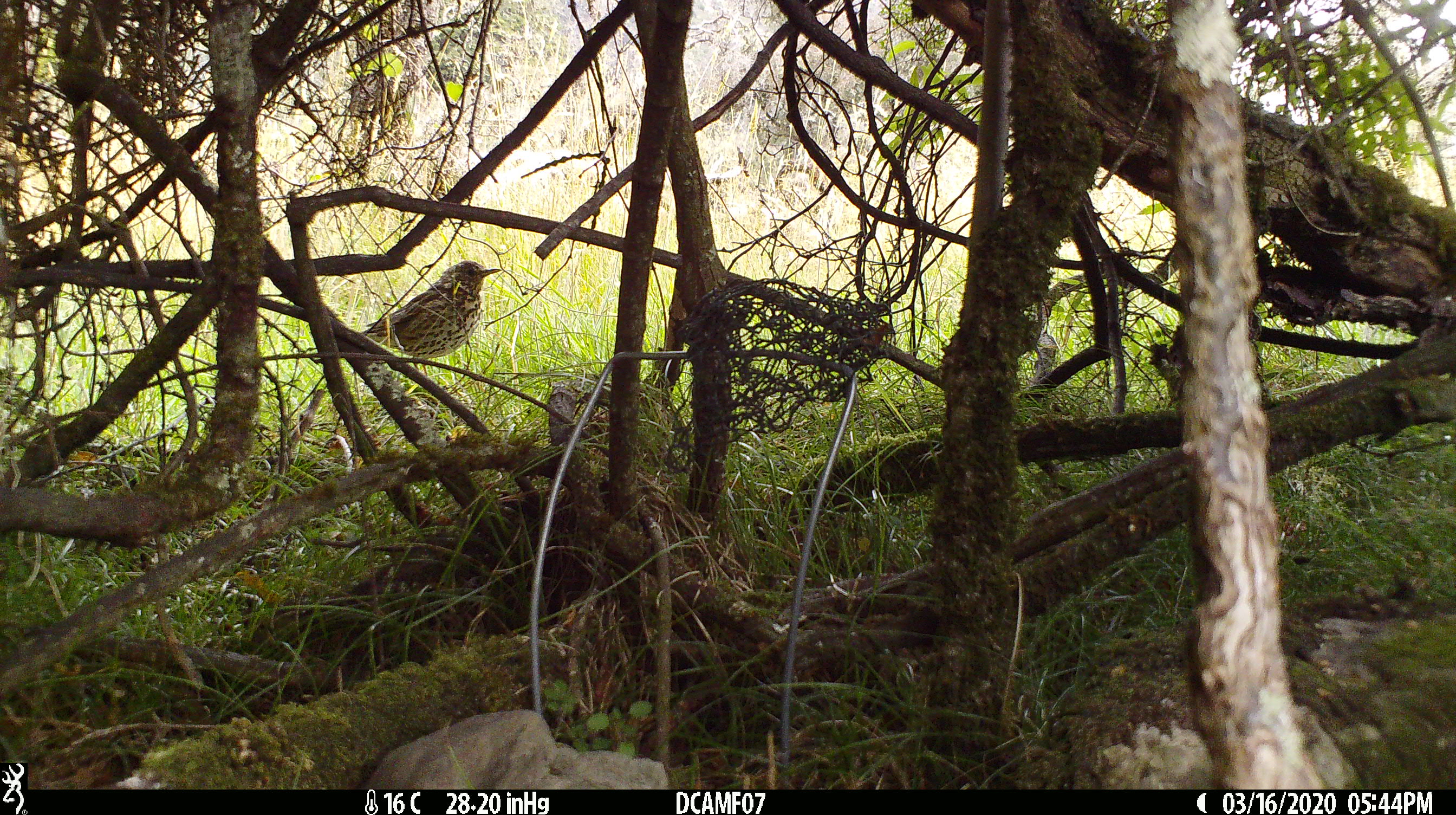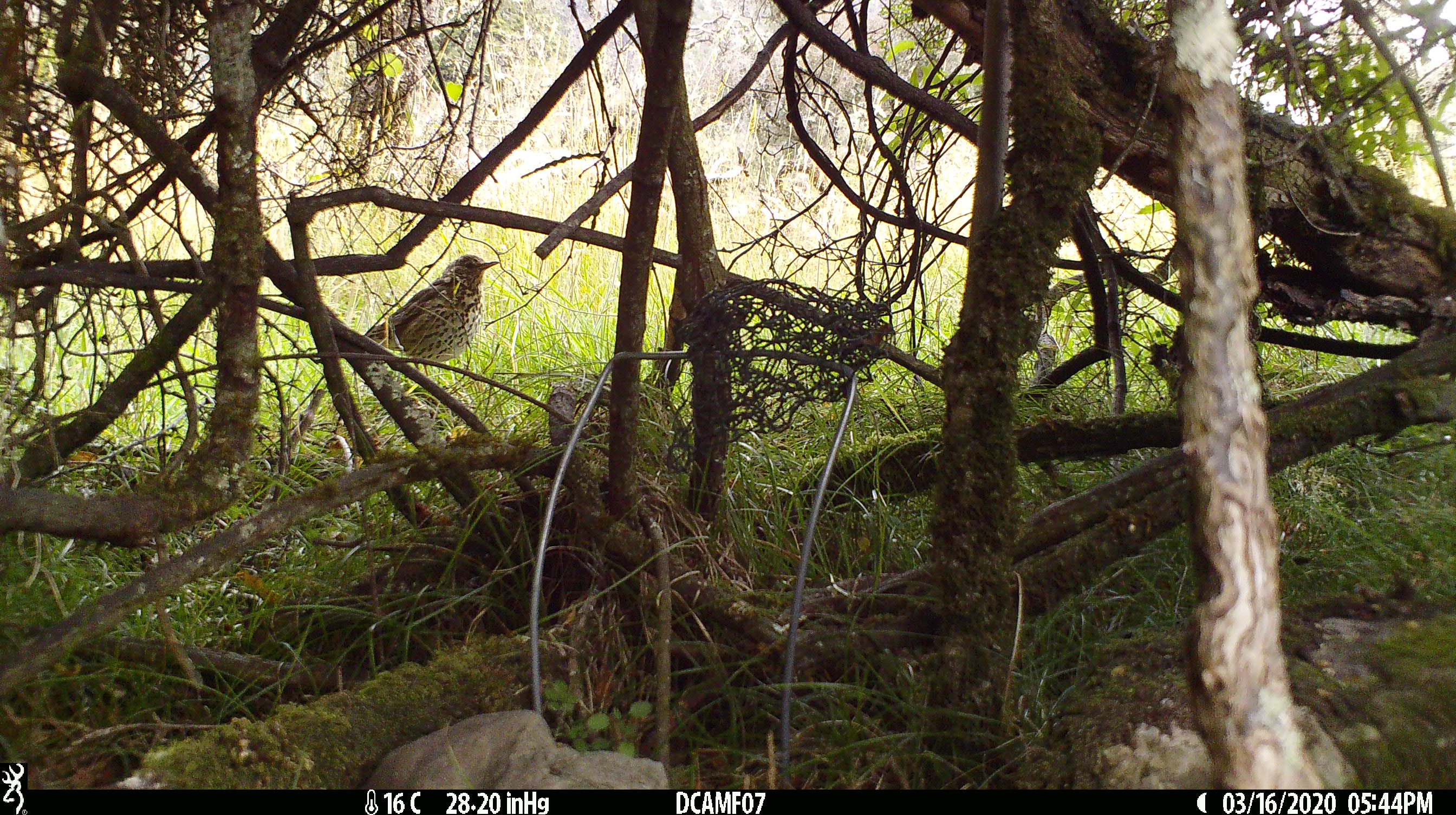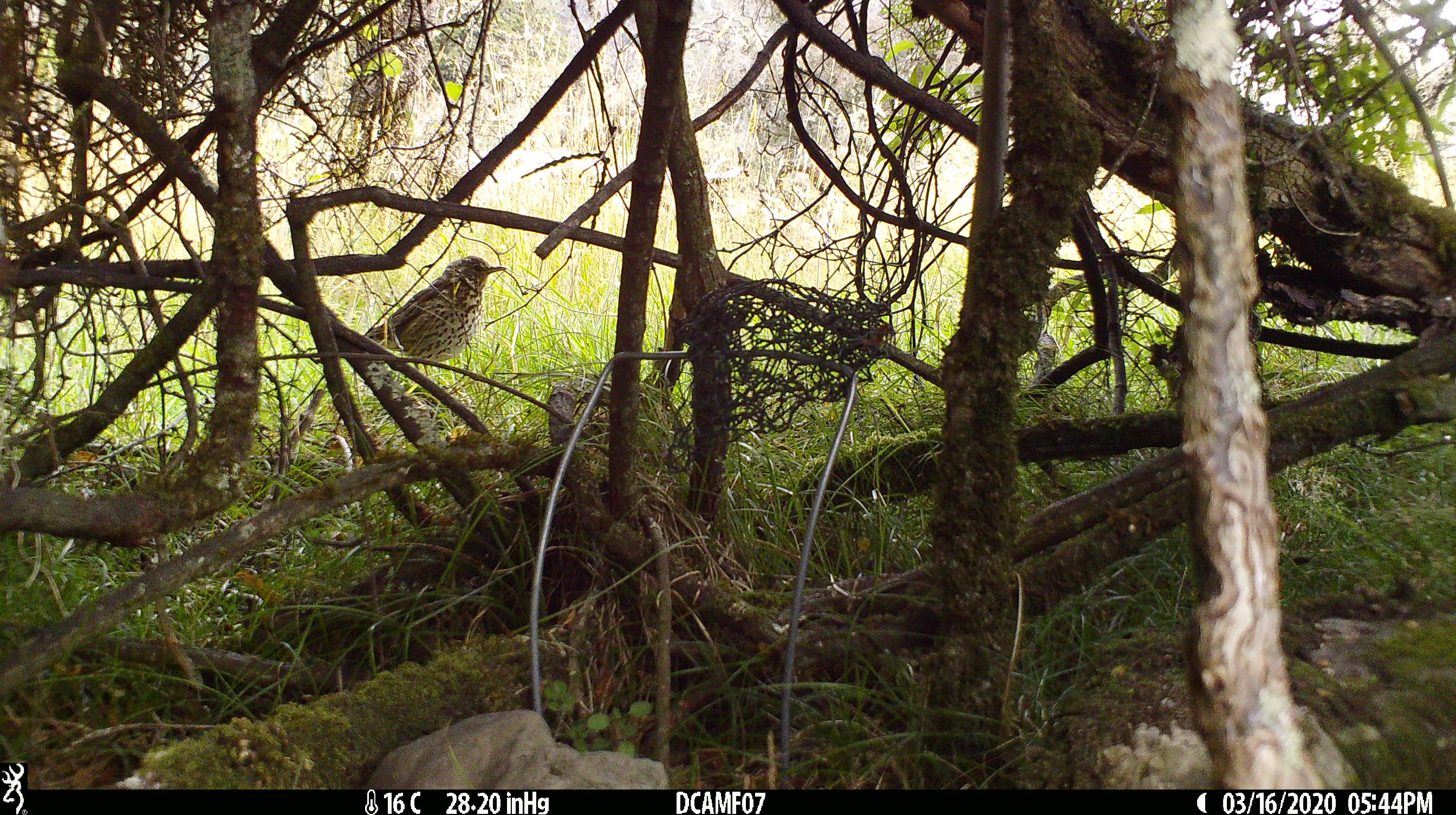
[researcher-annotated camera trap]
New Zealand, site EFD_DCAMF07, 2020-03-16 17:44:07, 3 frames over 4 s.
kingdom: Animalia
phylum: Chordata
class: Aves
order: Passeriformes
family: Turdidae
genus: Turdus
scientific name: Turdus philomelos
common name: song thrush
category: thrush